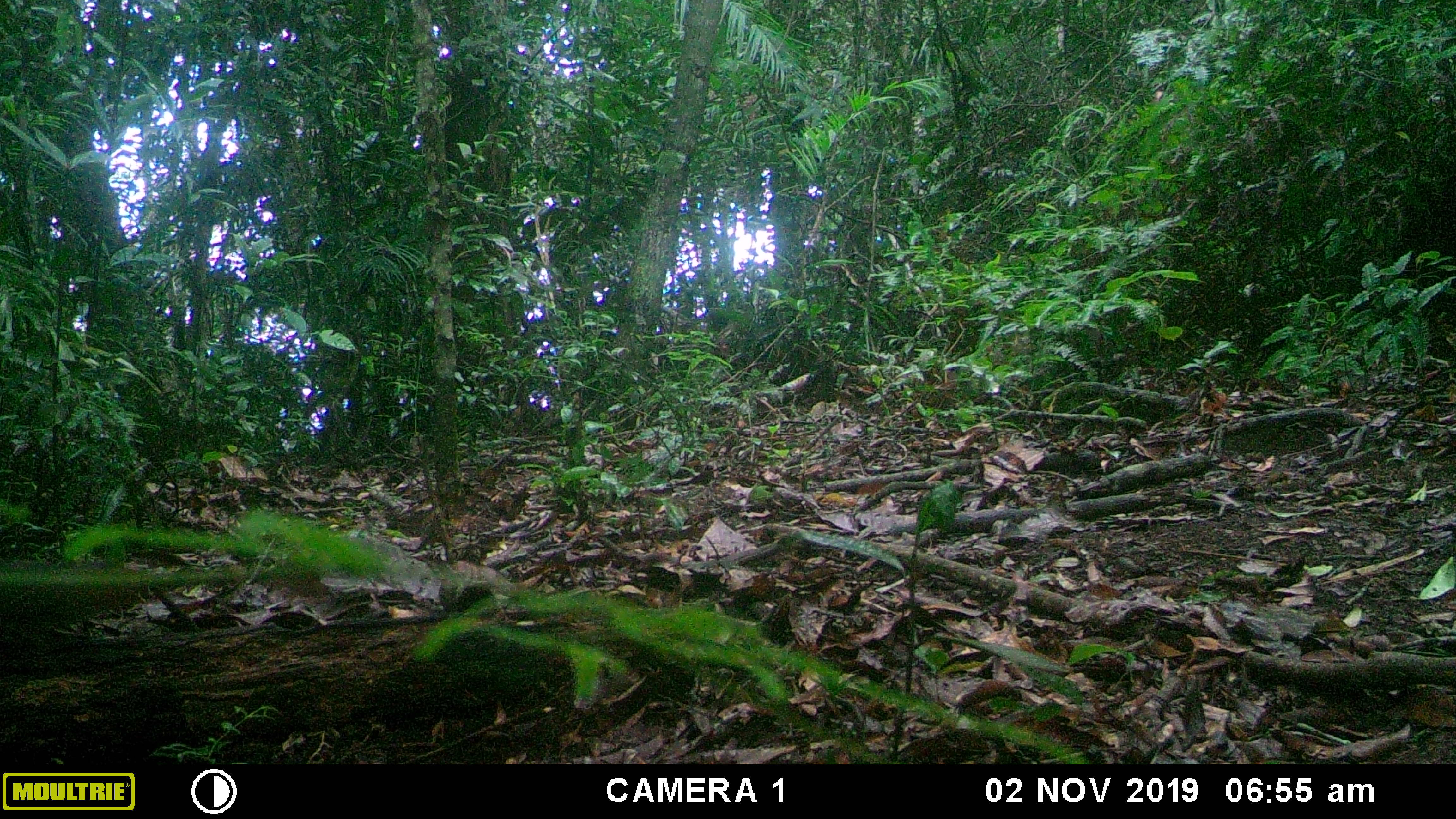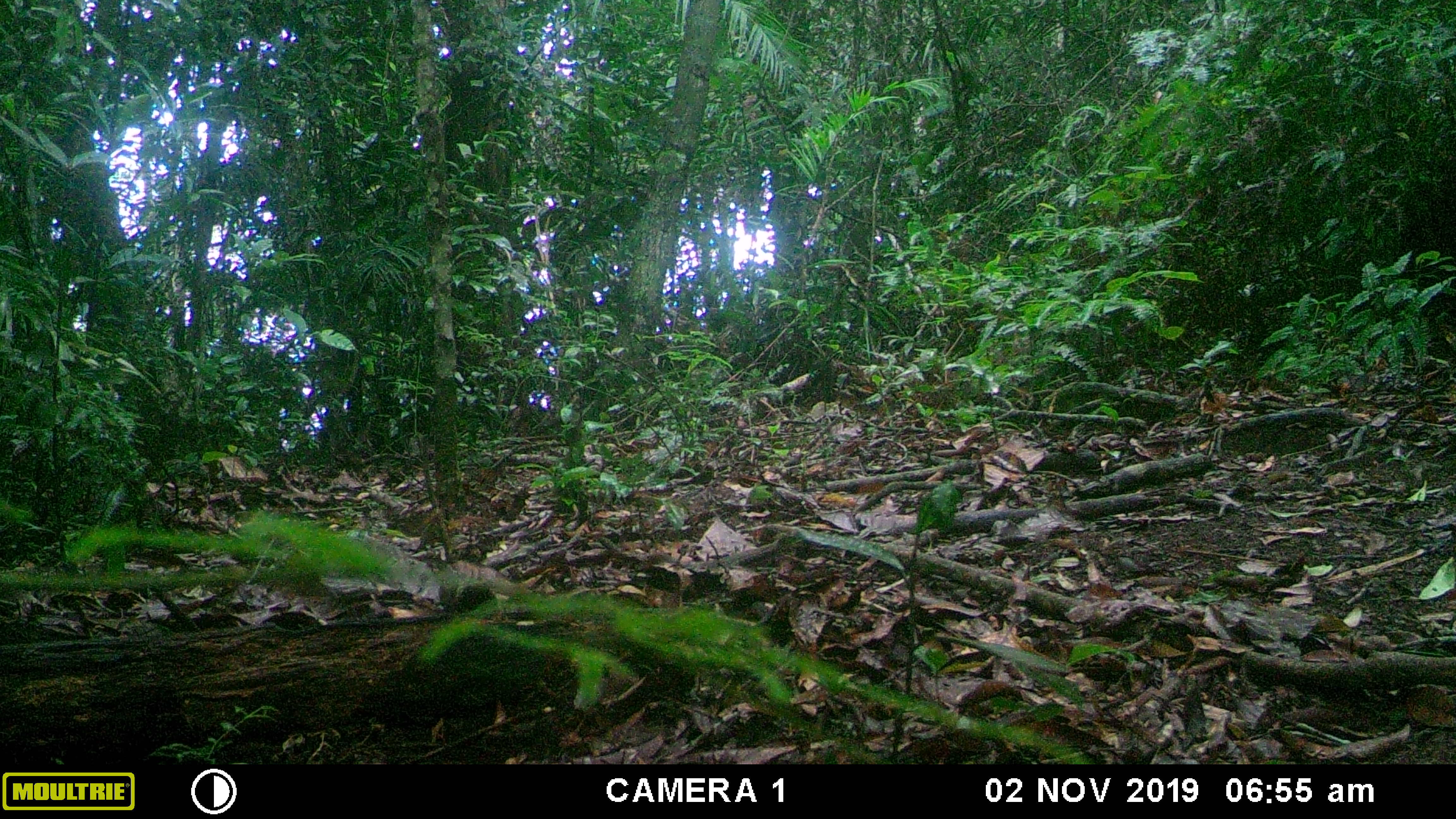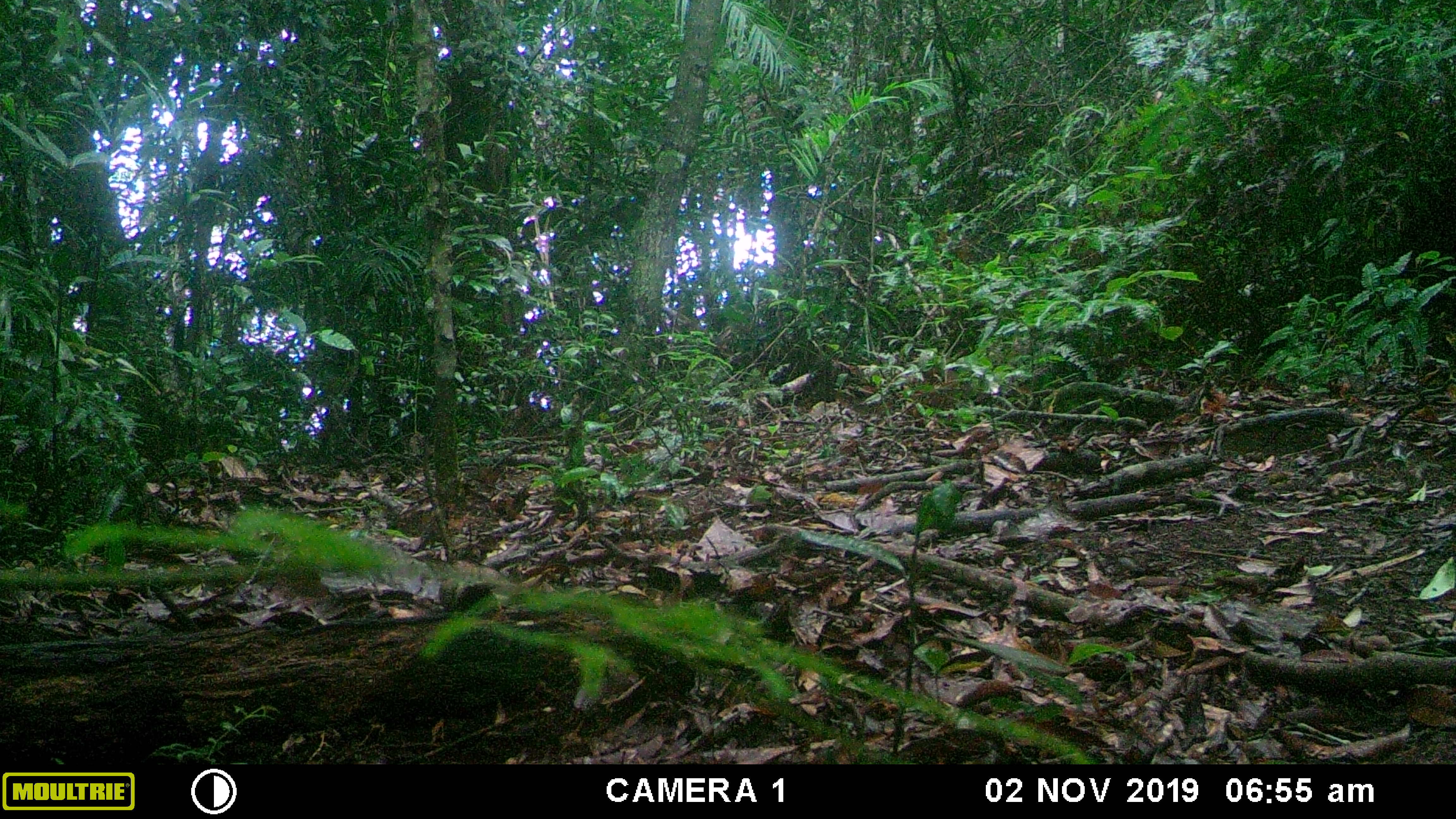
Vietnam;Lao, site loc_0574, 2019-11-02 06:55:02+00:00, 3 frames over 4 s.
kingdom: Animalia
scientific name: Animalia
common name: animal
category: unidentified animal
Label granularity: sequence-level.